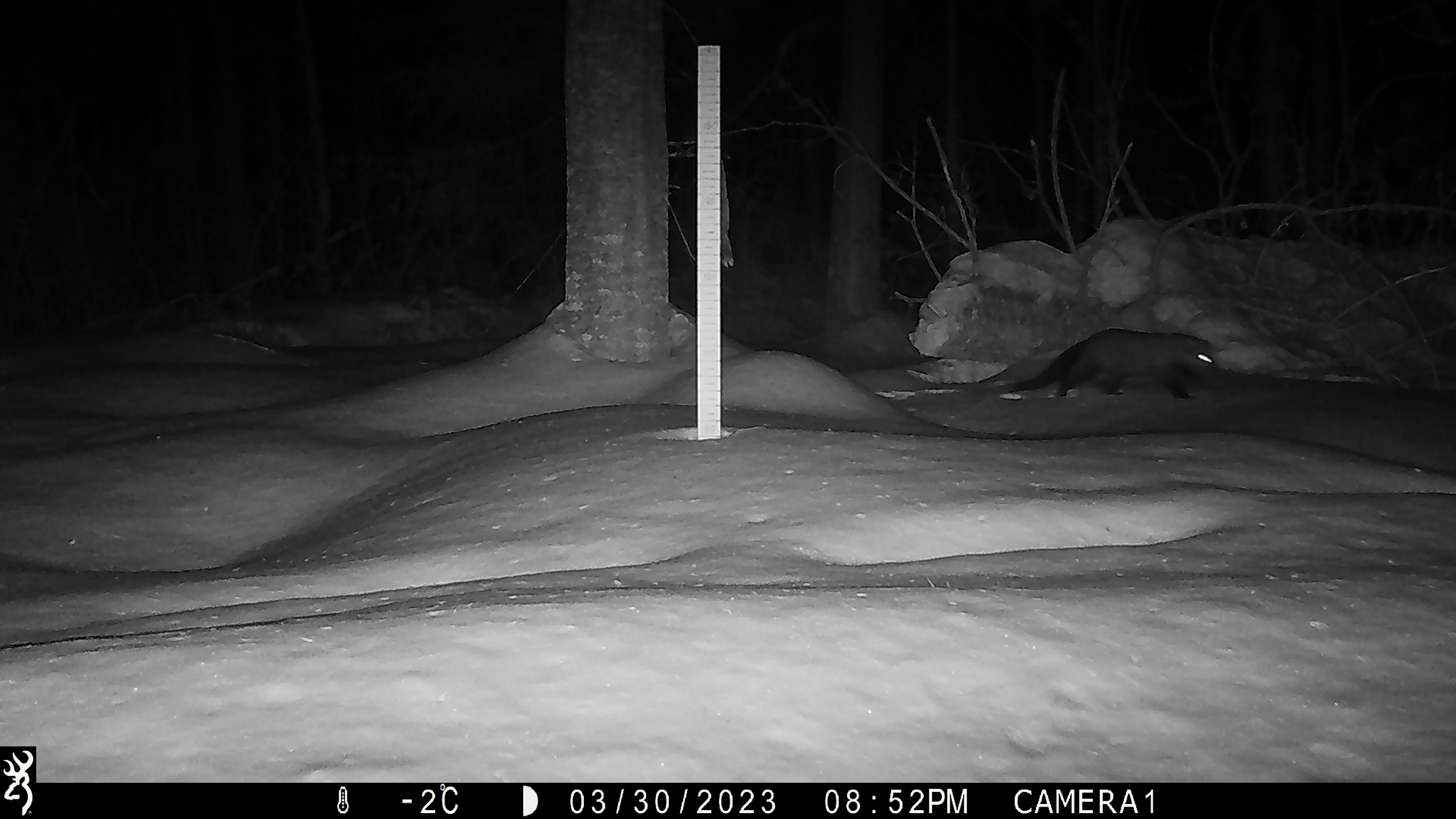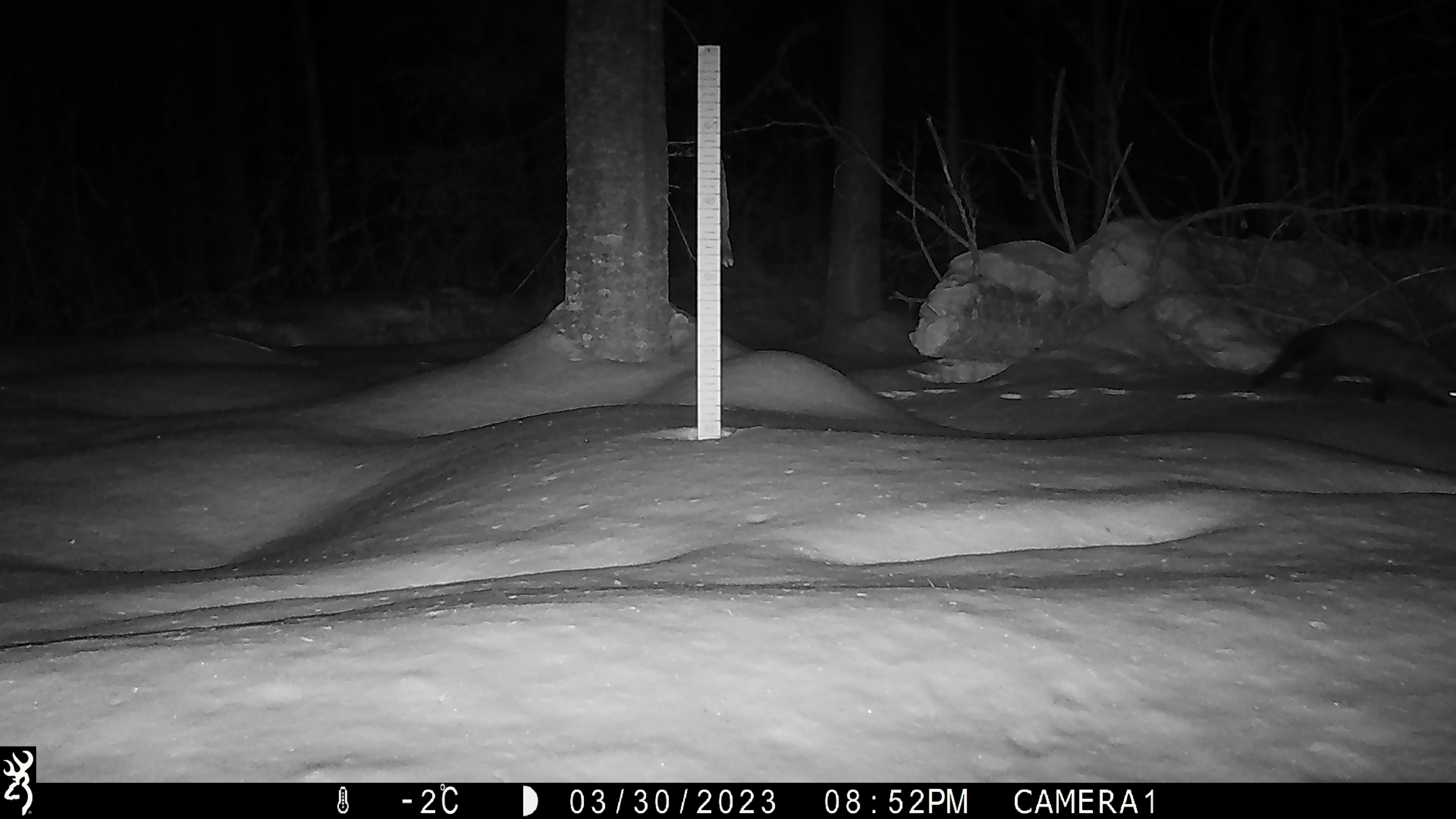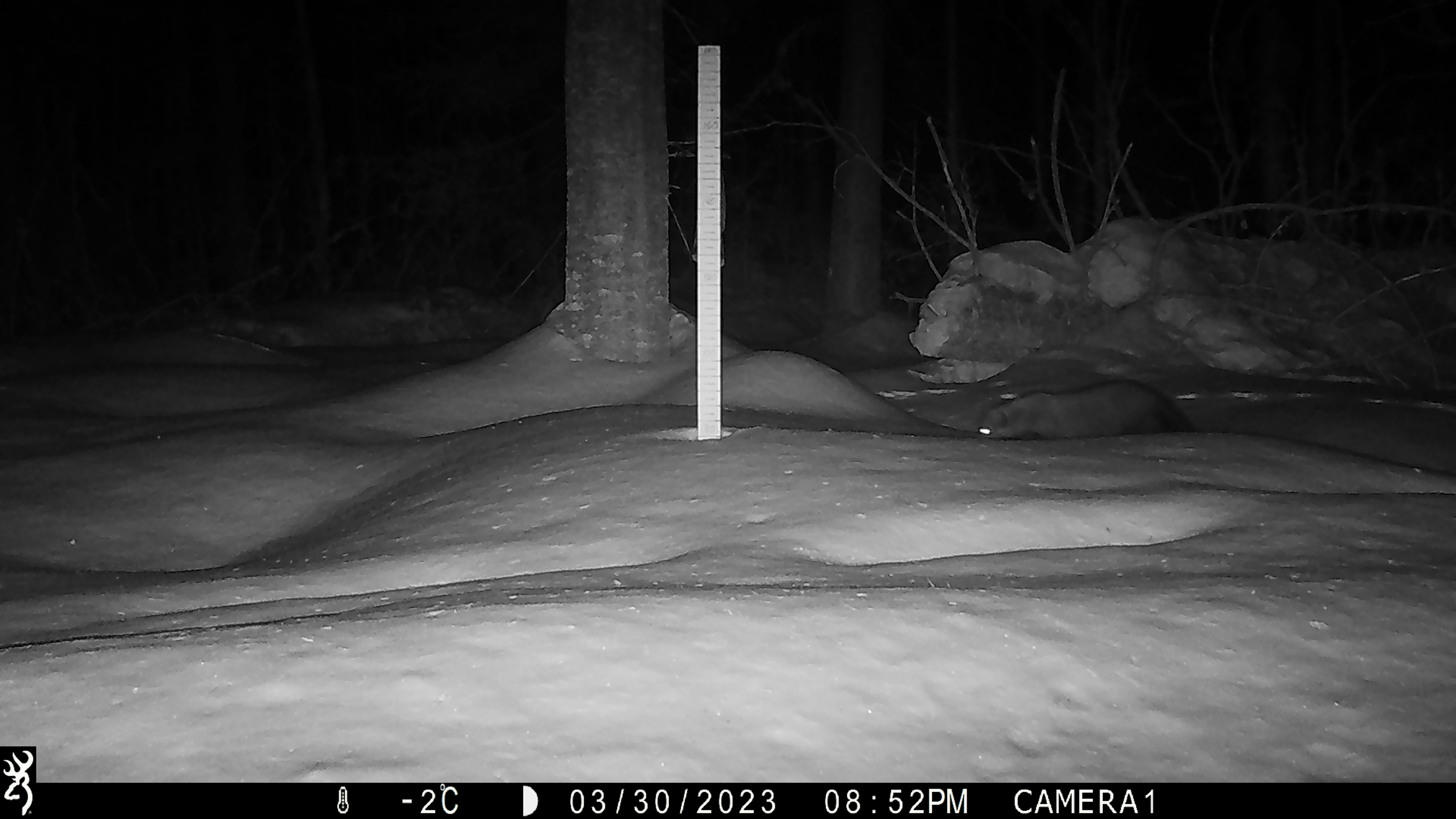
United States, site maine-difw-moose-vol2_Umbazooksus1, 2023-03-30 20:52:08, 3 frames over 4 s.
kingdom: Animalia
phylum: Chordata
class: Mammalia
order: Carnivora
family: Mustelidae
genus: Pekania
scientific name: Pekania pennanti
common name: fisher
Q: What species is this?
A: Fisher (Pekania pennanti).